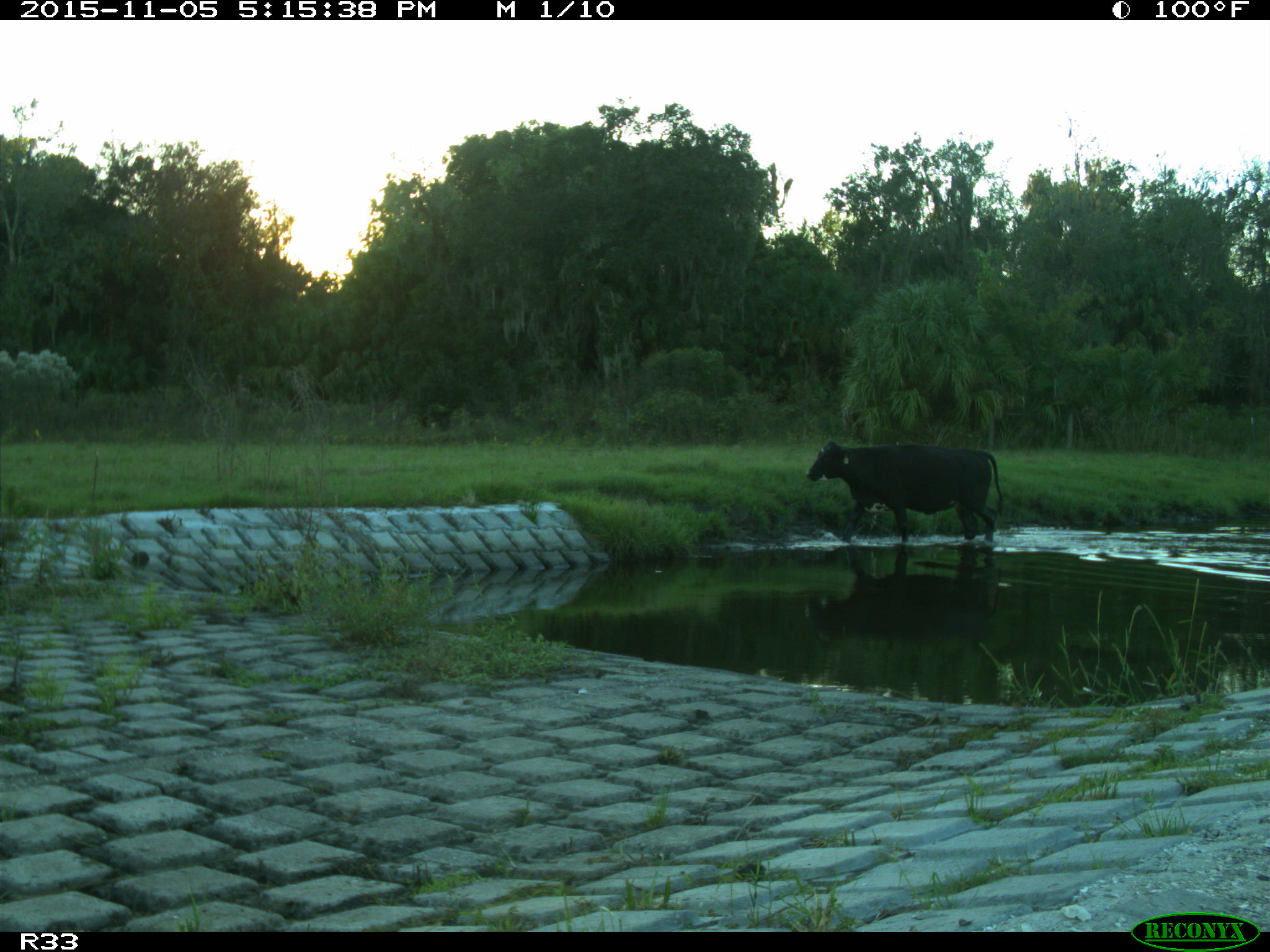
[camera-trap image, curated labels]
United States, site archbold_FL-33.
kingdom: Animalia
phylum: Chordata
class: Mammalia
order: Artiodactyla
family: Bovidae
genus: Bos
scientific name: Bos taurus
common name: domestic cow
Bos taurus (domestic cow).